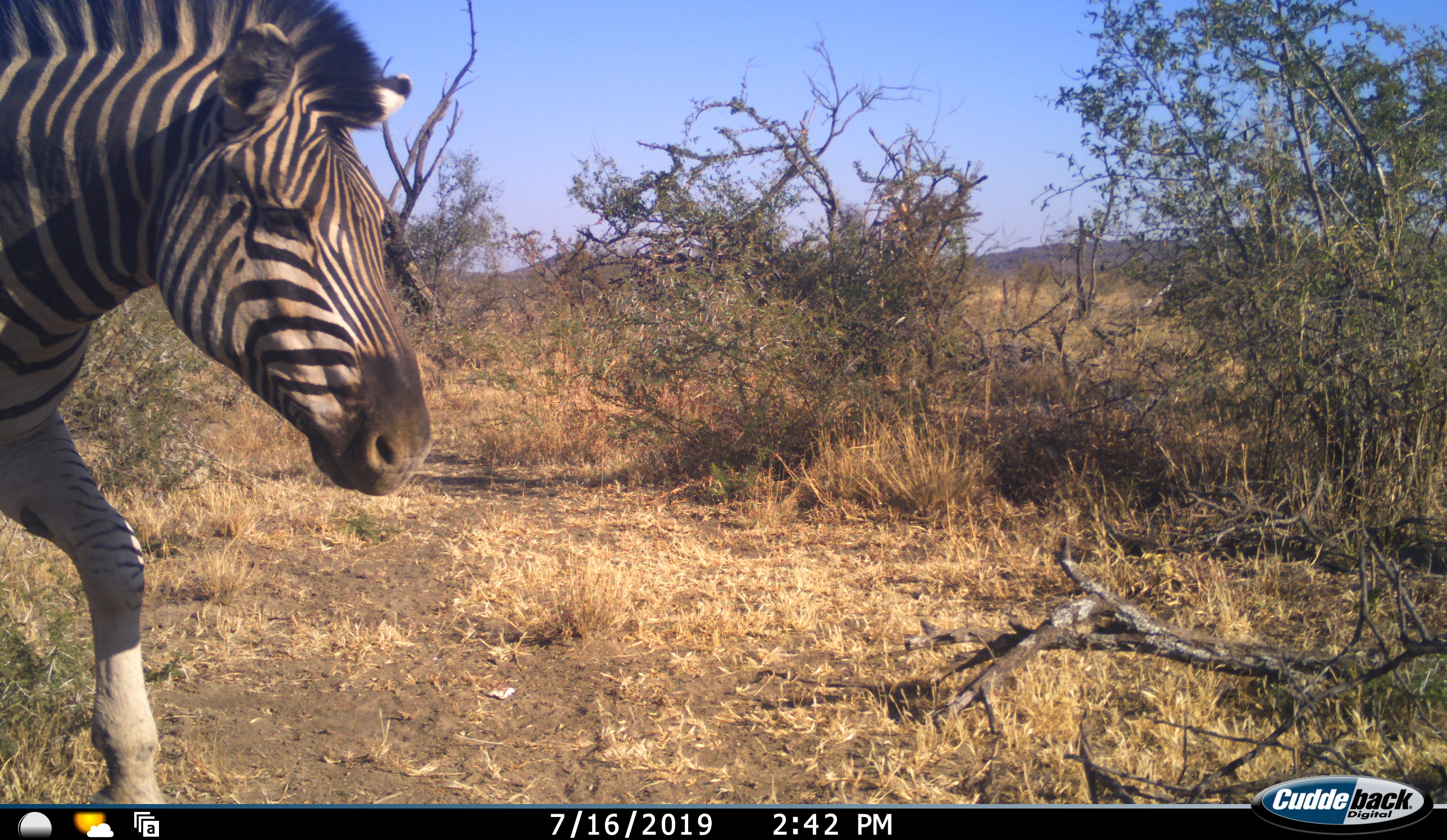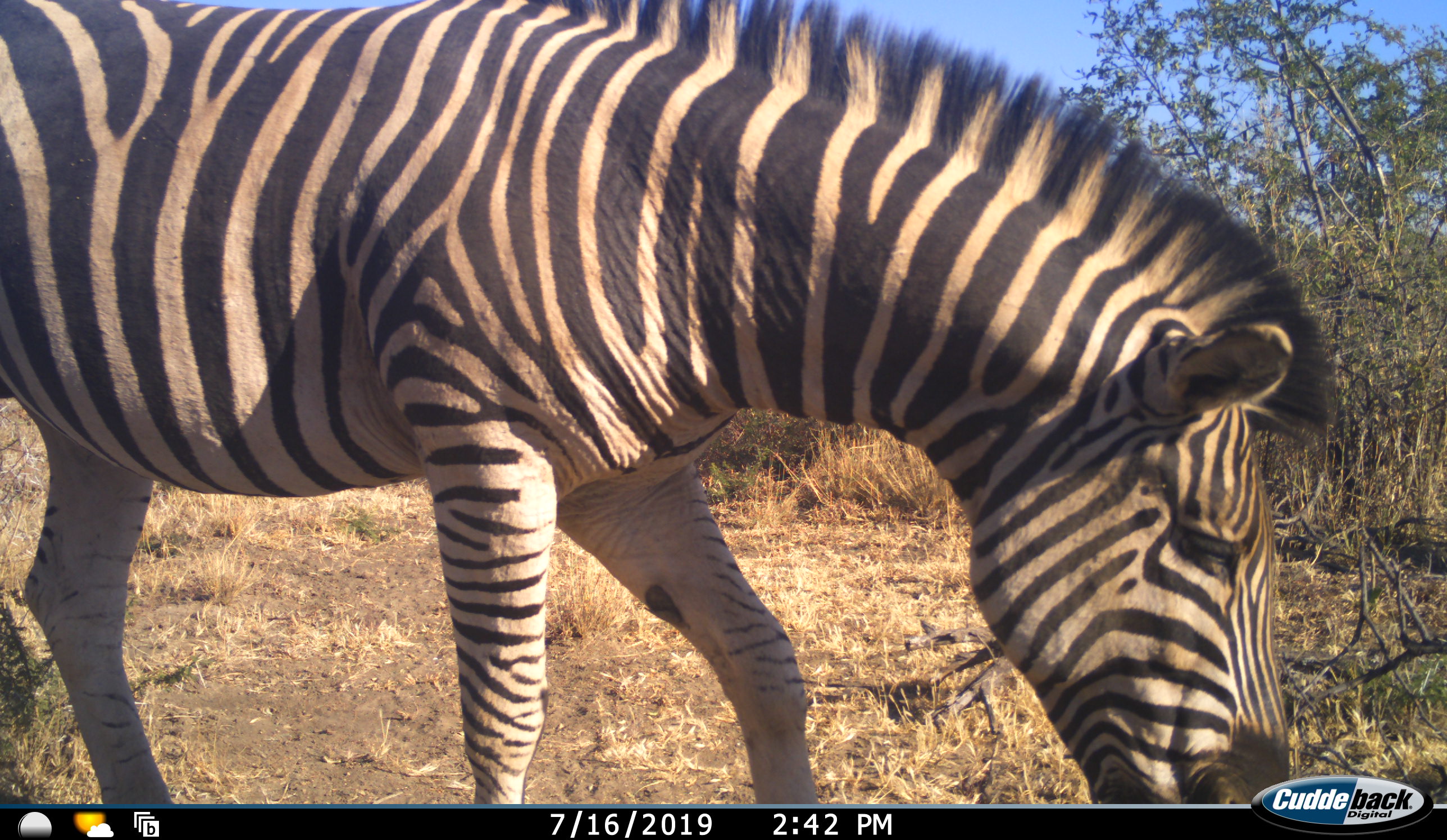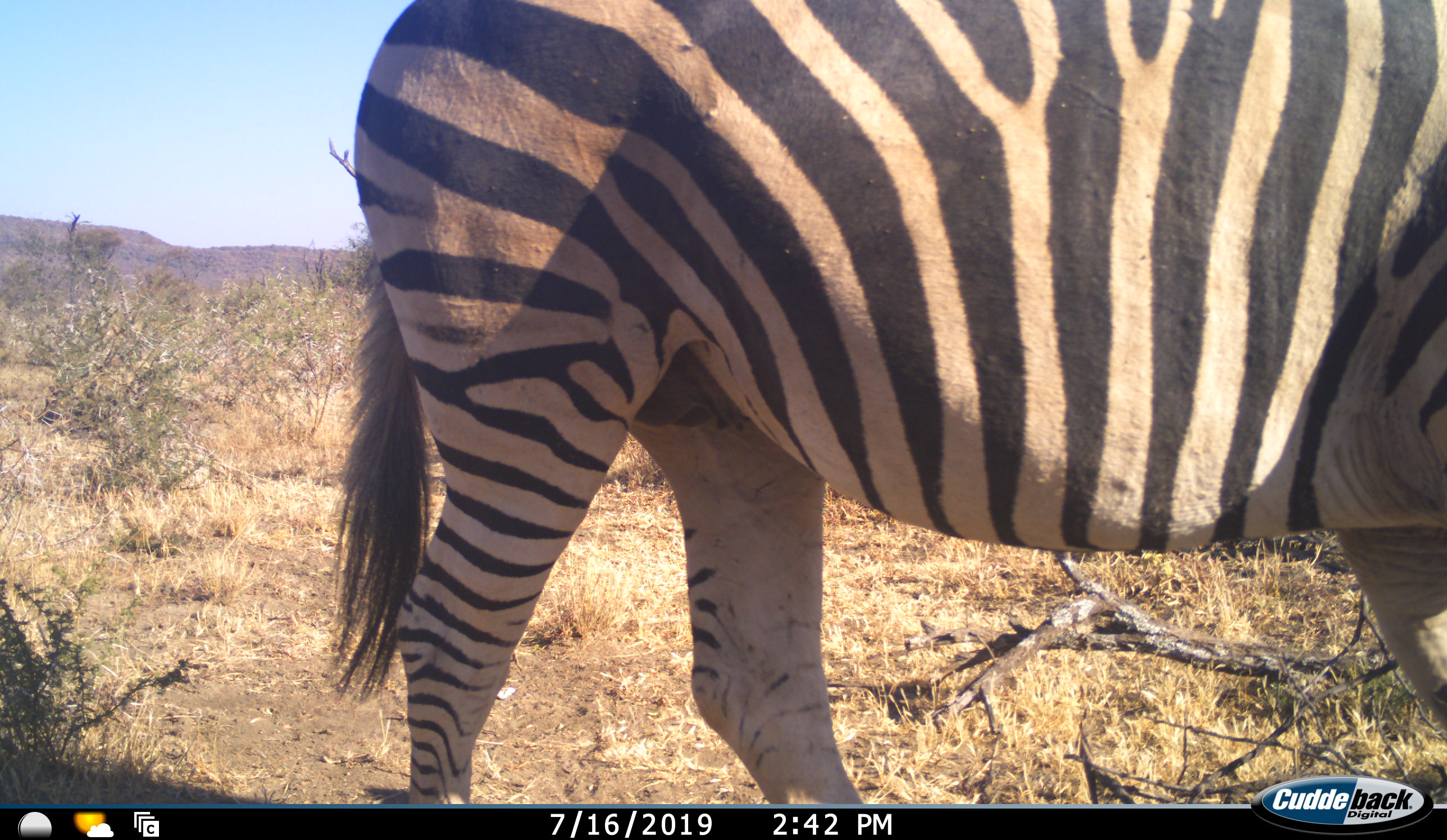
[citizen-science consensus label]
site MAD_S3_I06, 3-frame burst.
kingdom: Animalia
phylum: Chordata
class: Mammalia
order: Perissodactyla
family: Equidae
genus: Equus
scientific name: Equus quagga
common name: plains zebra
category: zebraplains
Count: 1.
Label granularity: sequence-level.